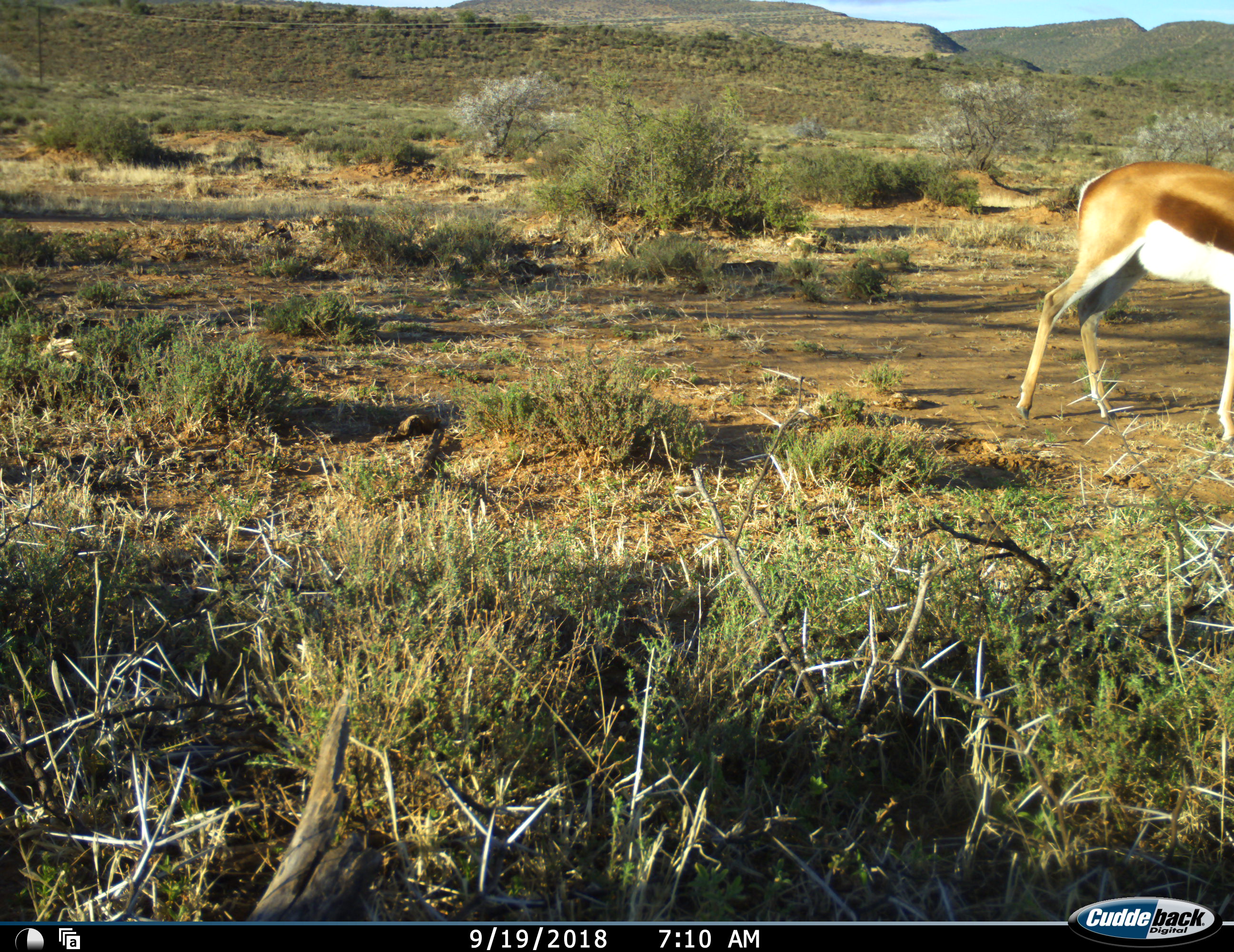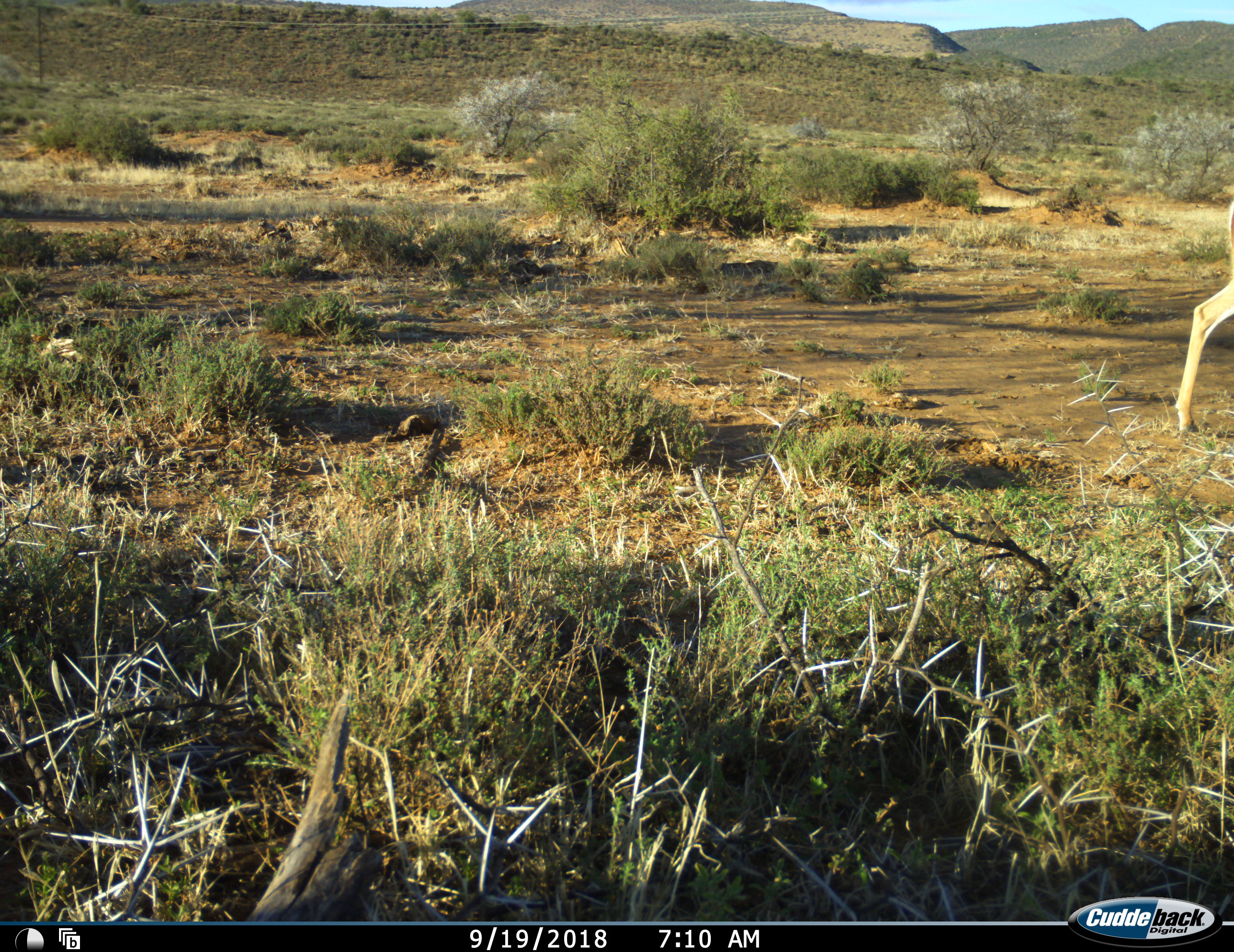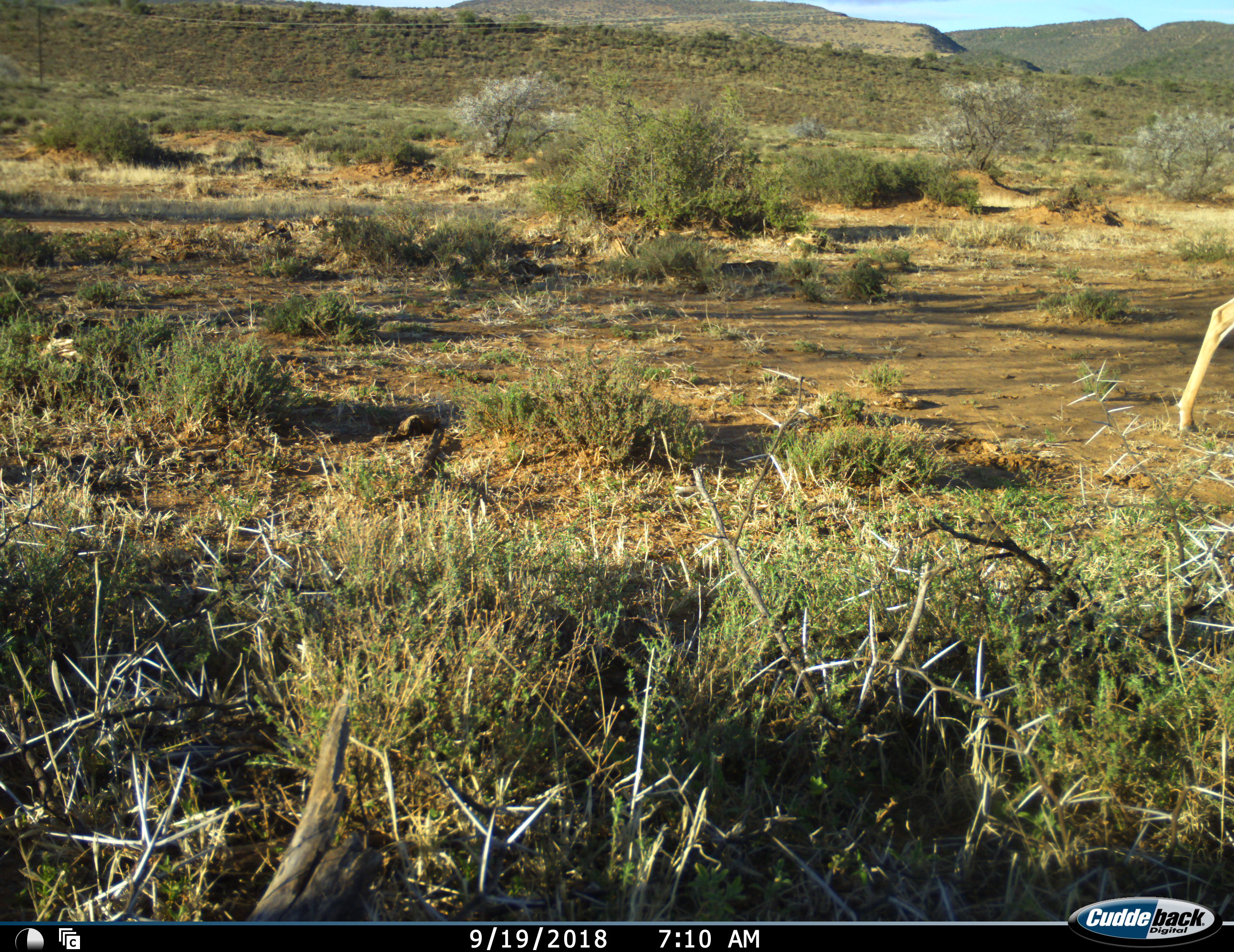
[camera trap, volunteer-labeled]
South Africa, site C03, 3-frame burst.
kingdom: Animalia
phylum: Chordata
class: Mammalia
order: Artiodactyla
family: Bovidae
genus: Antidorcas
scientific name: Antidorcas marsupialis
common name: springbok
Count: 1.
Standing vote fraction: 10%.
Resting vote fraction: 0%.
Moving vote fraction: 100%.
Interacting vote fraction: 0%.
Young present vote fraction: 0%.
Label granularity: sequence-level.